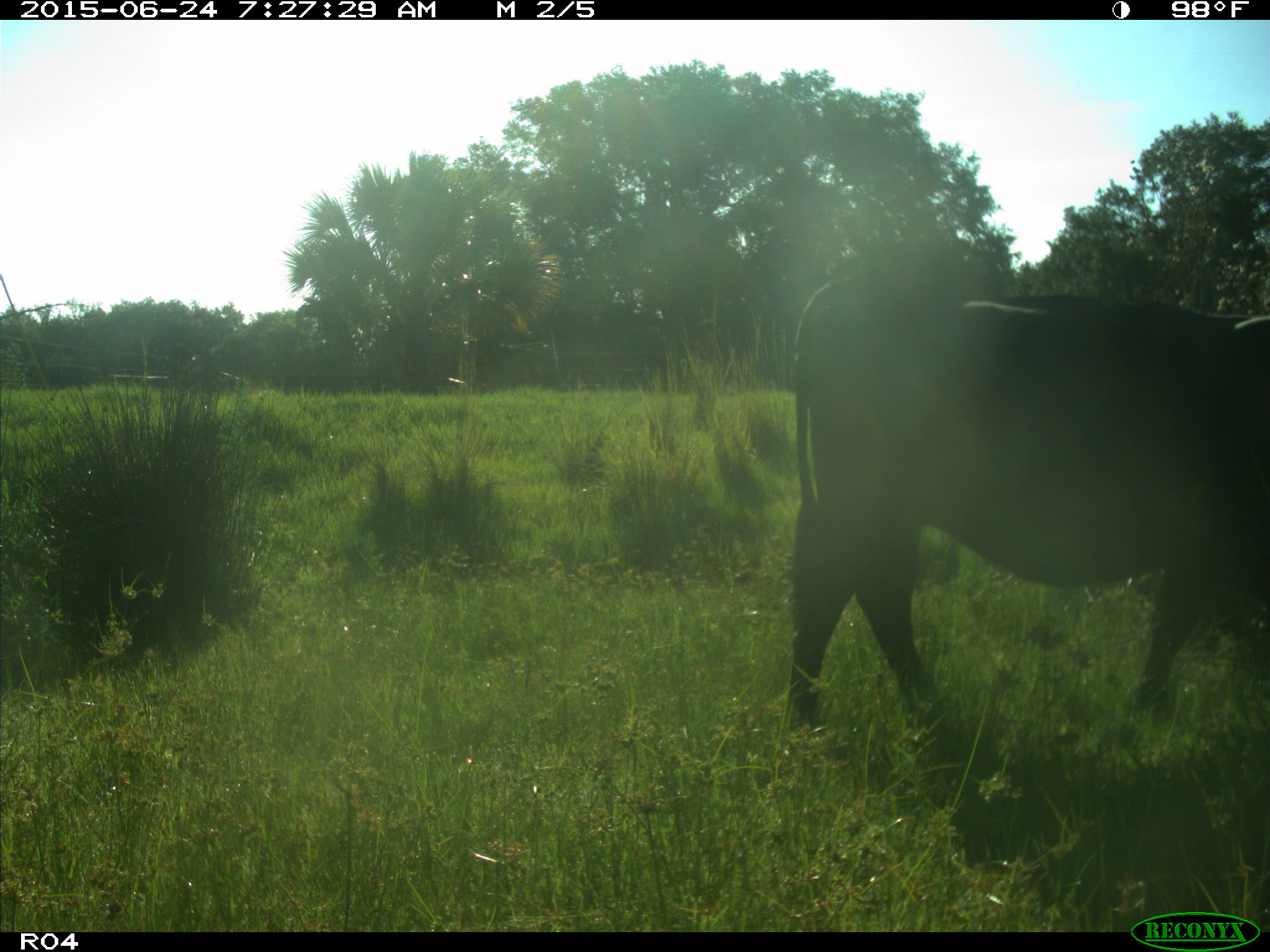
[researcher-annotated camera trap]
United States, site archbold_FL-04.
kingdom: Animalia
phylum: Chordata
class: Mammalia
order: Artiodactyla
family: Bovidae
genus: Bos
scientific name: Bos taurus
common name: domestic cow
Bos taurus (domestic cow).